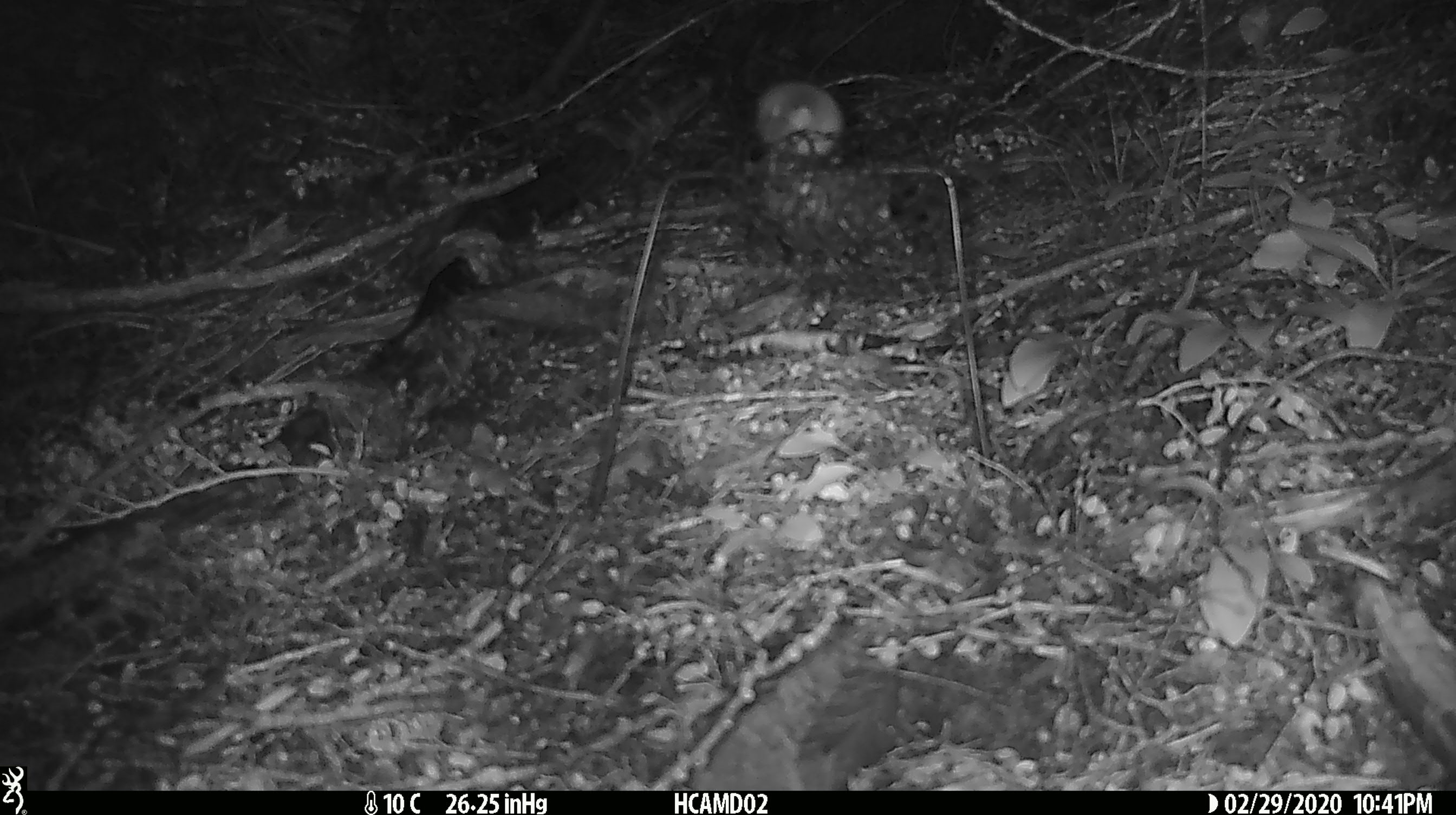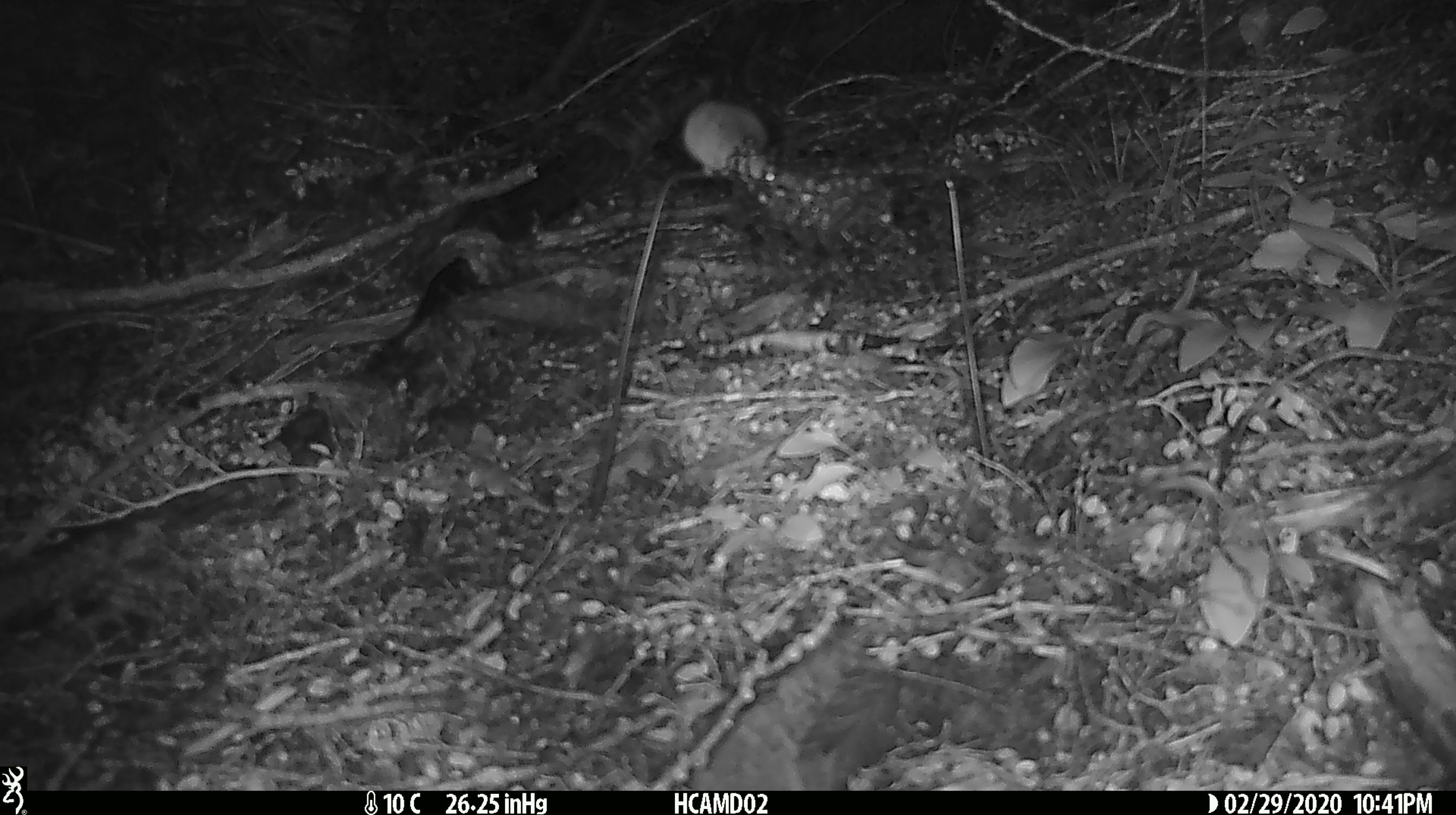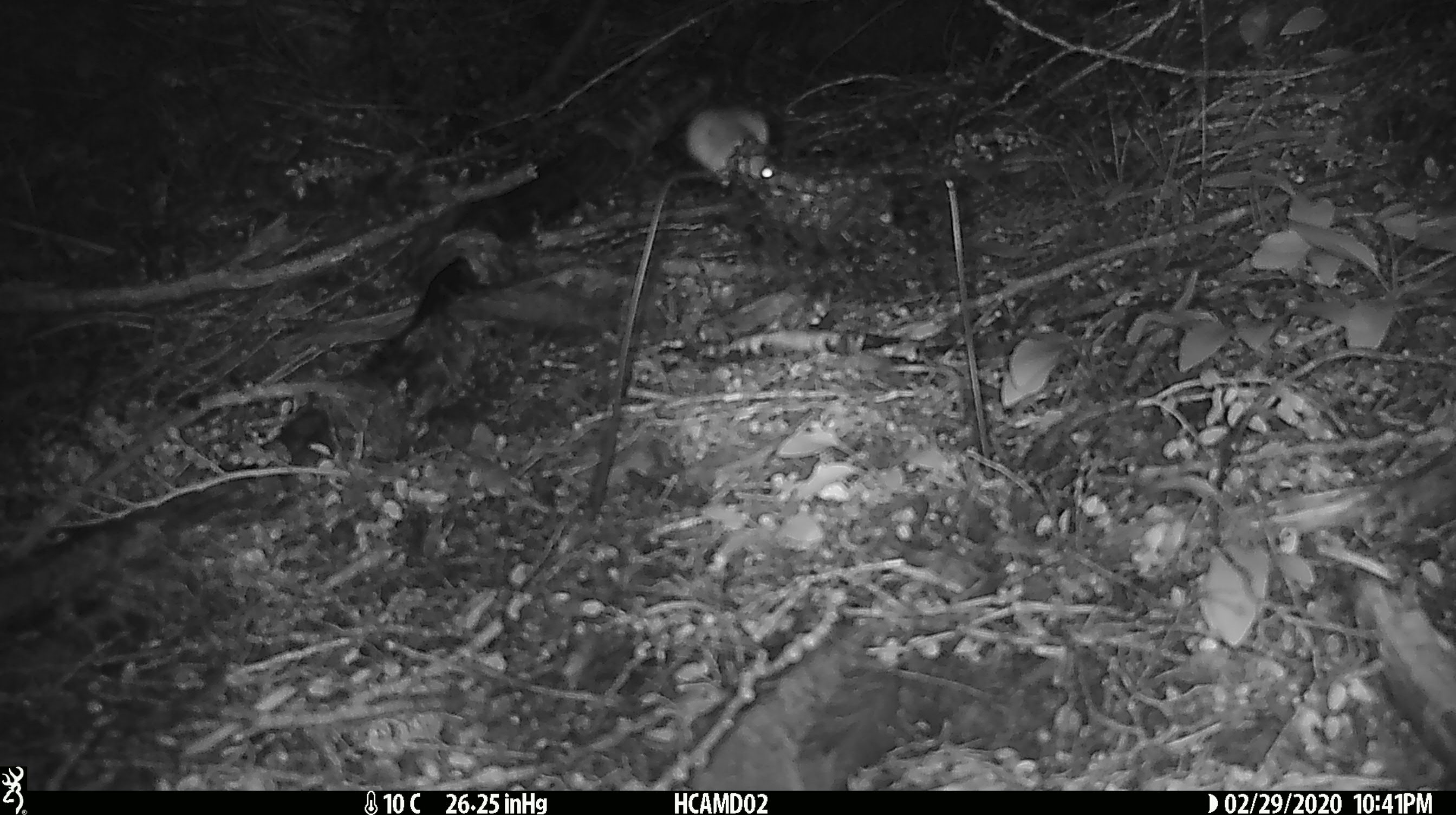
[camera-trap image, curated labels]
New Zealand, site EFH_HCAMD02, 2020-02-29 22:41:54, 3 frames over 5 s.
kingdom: Animalia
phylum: Chordata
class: Mammalia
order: Rodentia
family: Muridae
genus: Mus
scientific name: Mus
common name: mouse